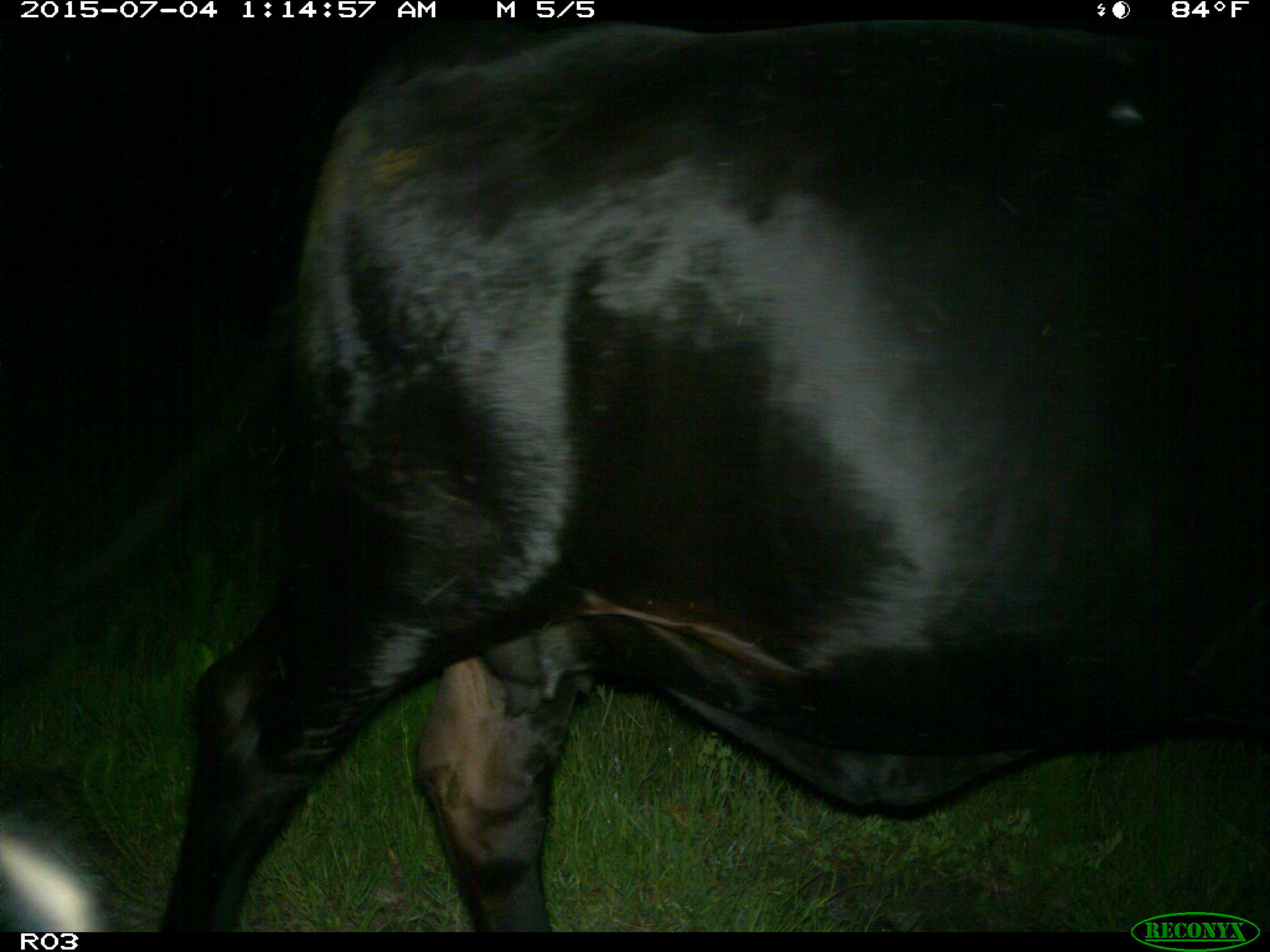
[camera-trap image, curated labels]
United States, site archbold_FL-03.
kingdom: Animalia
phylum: Chordata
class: Mammalia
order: Artiodactyla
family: Bovidae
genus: Bos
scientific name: Bos taurus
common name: domestic cow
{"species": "Bos taurus (domestic cow)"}